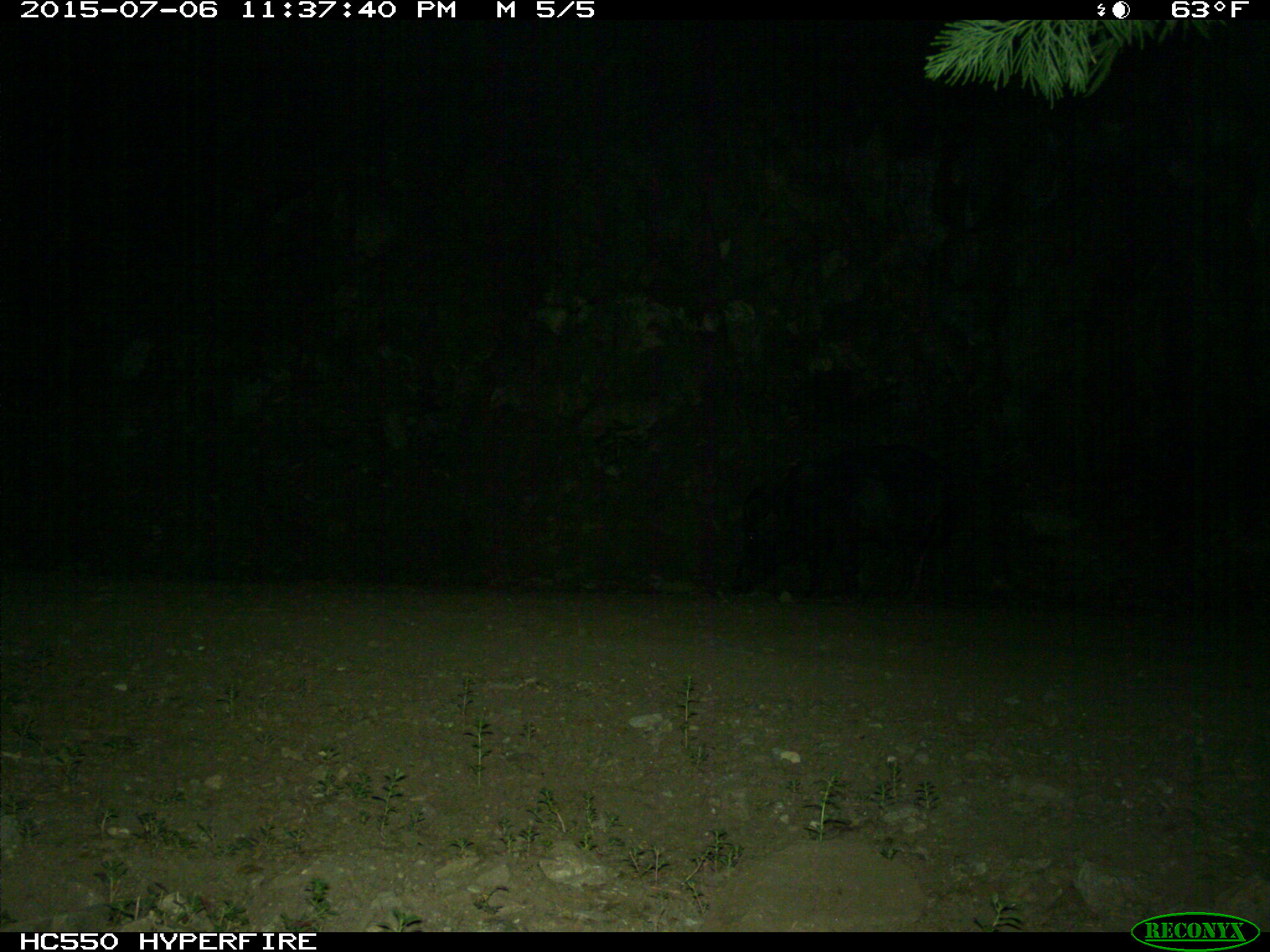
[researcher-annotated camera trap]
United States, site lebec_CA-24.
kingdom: Animalia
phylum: Chordata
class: Mammalia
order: Artiodactyla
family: Suidae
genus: Sus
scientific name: Sus scrofa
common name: wild boar